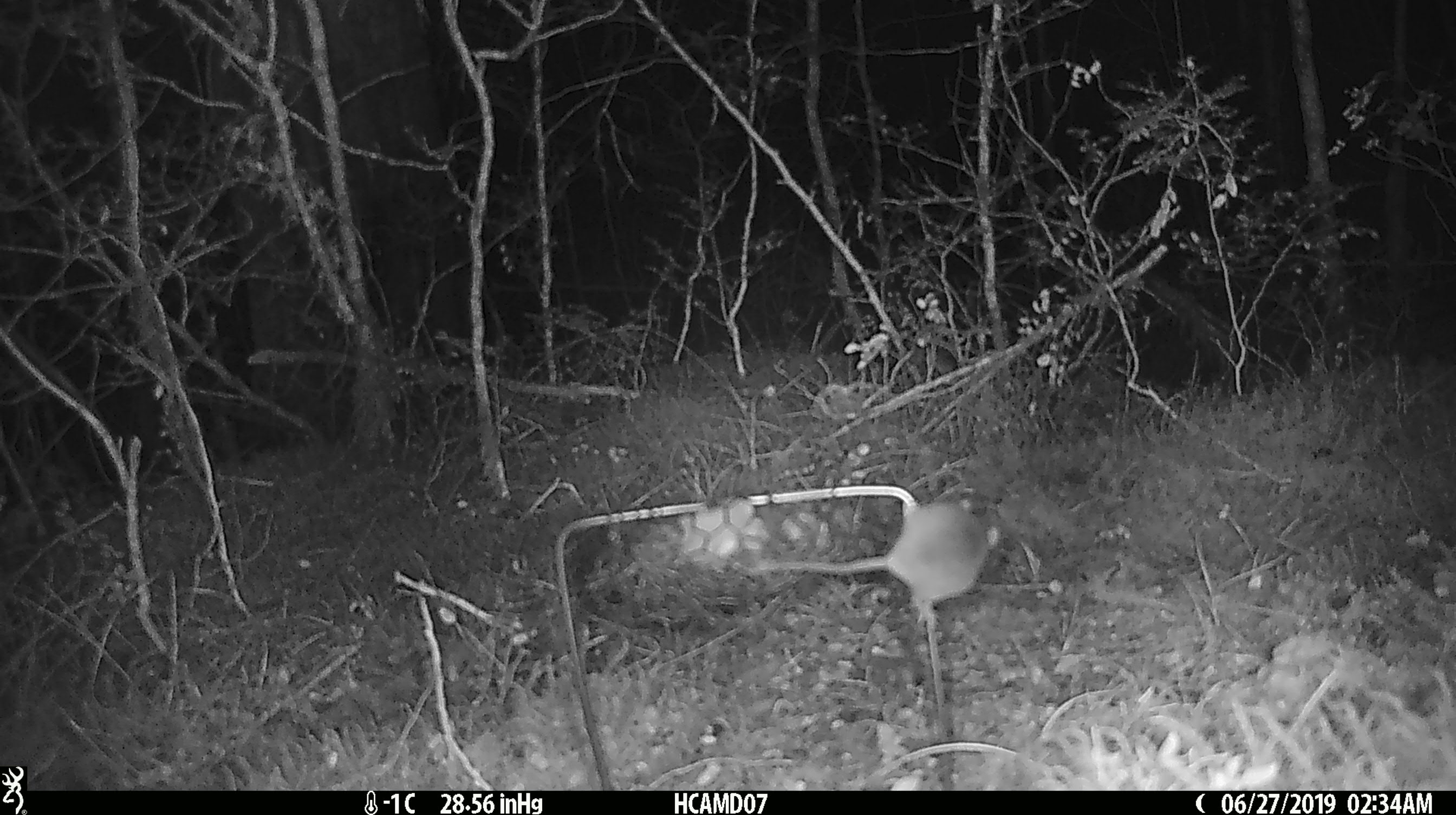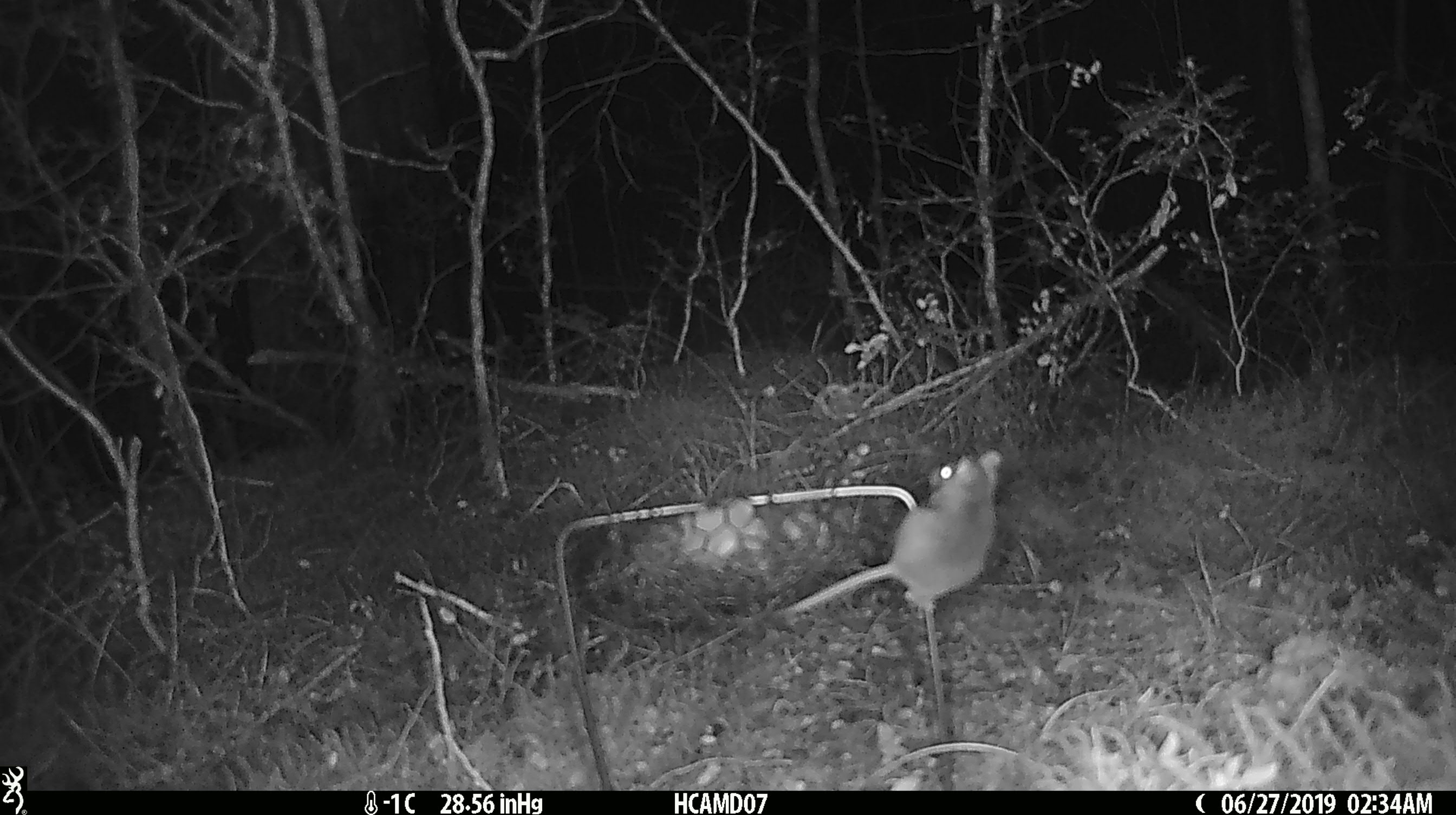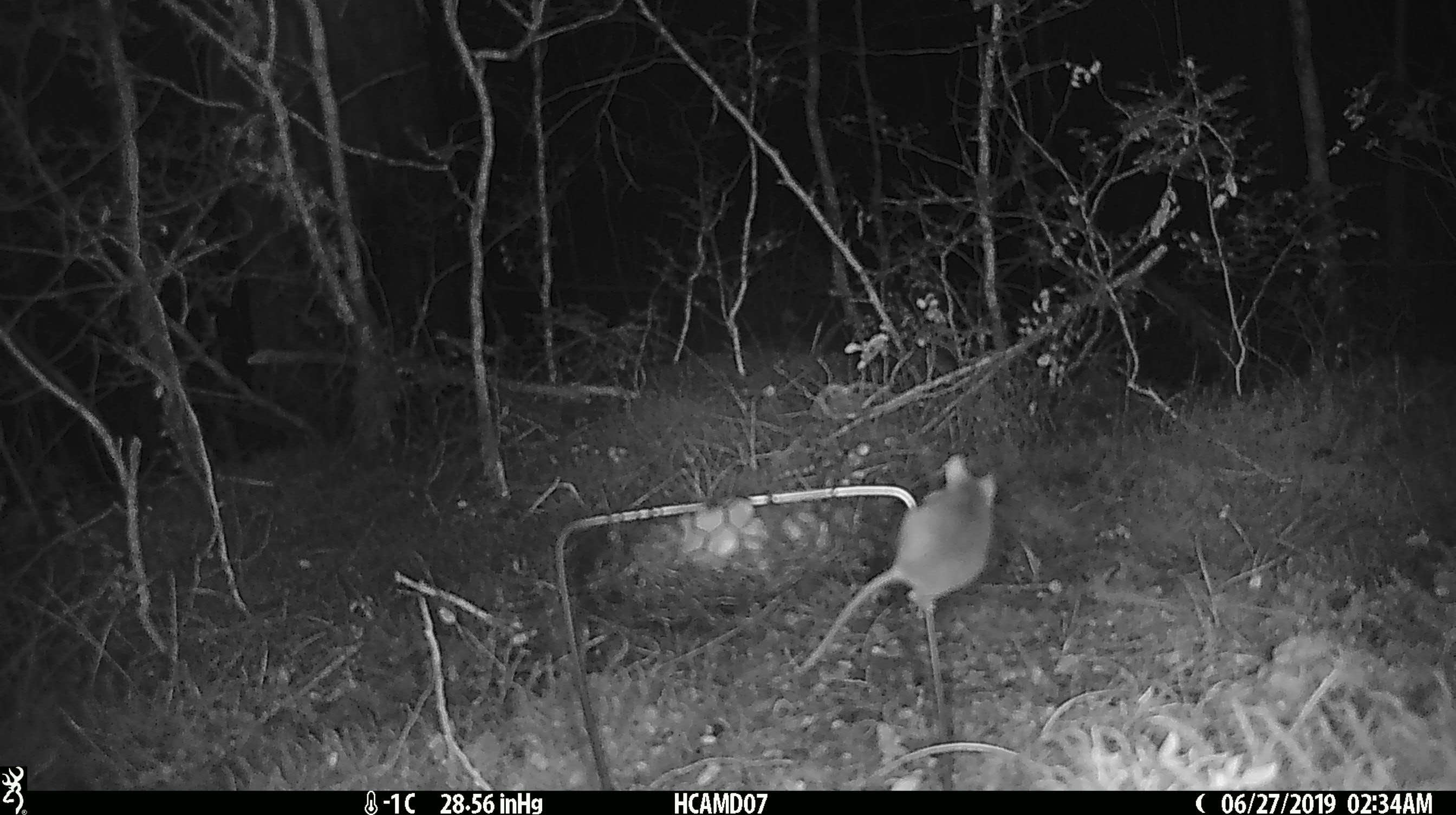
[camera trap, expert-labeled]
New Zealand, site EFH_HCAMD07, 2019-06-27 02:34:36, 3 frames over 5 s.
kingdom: Animalia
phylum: Chordata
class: Mammalia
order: Rodentia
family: Muridae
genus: Mus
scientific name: Mus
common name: mouse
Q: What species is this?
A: Mouse (Mus).